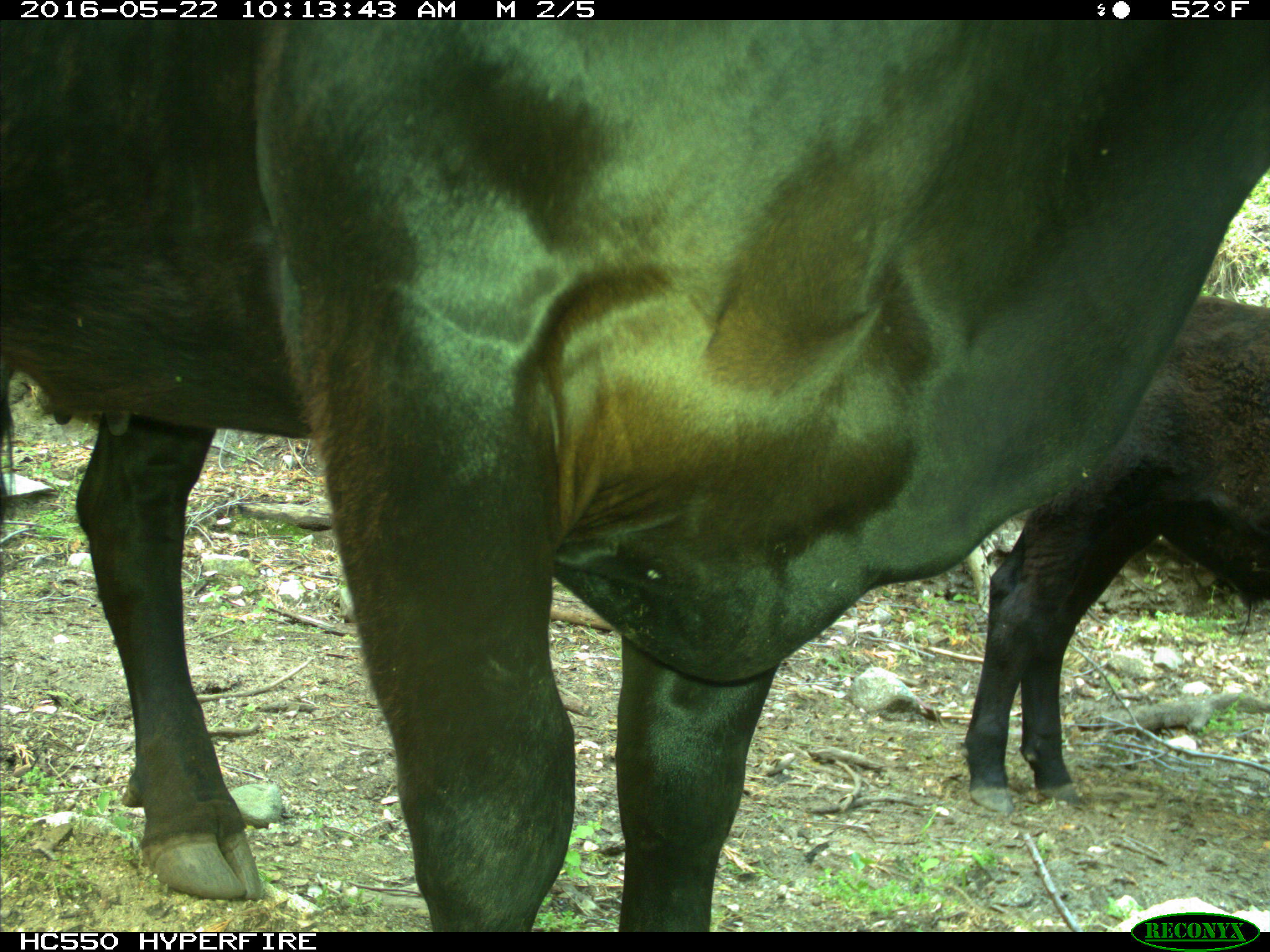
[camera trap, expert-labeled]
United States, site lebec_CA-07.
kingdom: Animalia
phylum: Chordata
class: Mammalia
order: Artiodactyla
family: Bovidae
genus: Bos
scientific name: Bos taurus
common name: domestic cow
Bos taurus (domestic cow).